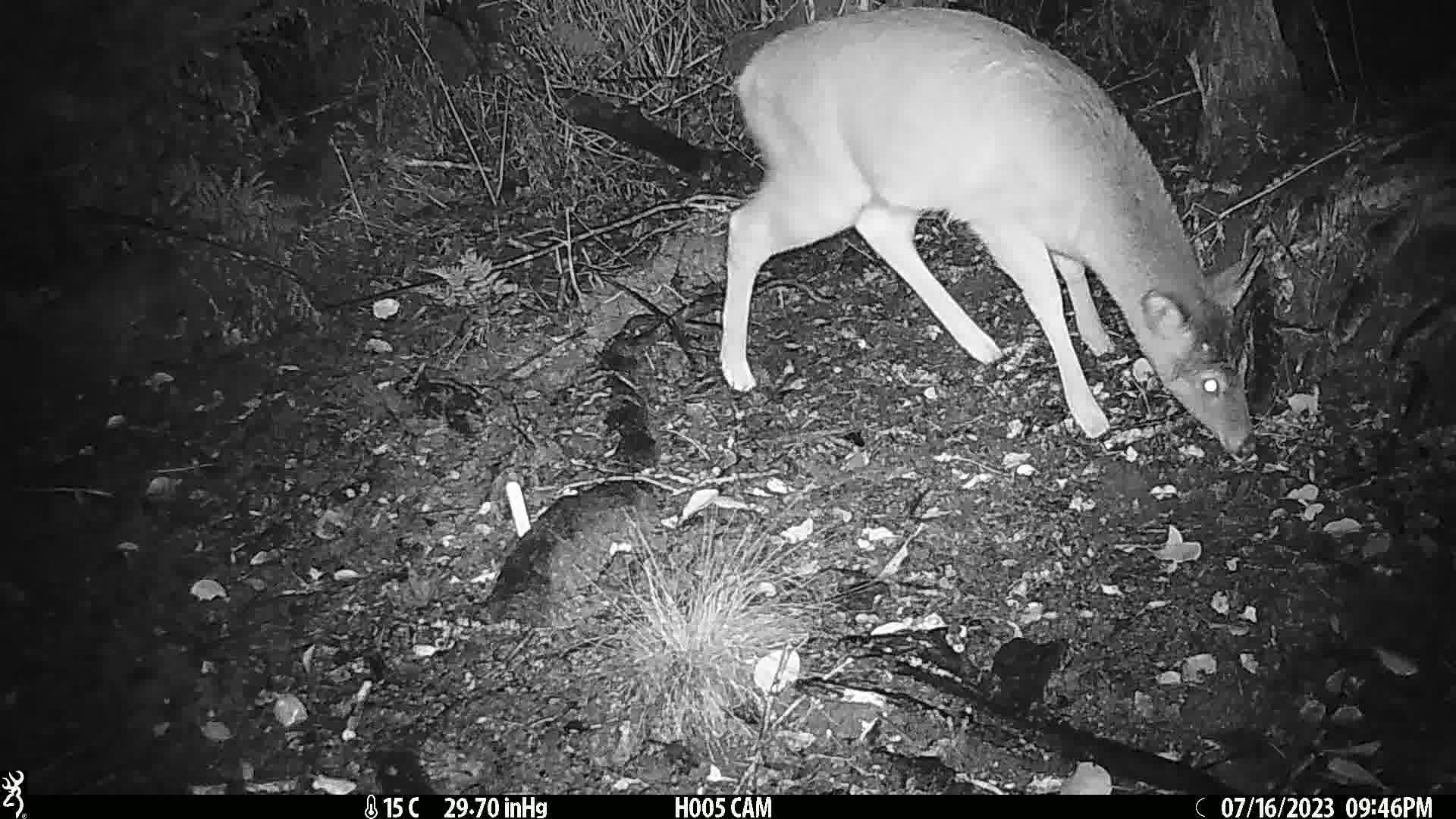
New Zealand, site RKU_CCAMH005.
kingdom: Animalia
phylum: Chordata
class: Mammalia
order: Artiodactyla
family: Cervidae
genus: Odocoileus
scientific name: Odocoileus virginianus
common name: white-tailed deer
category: white tailed deer